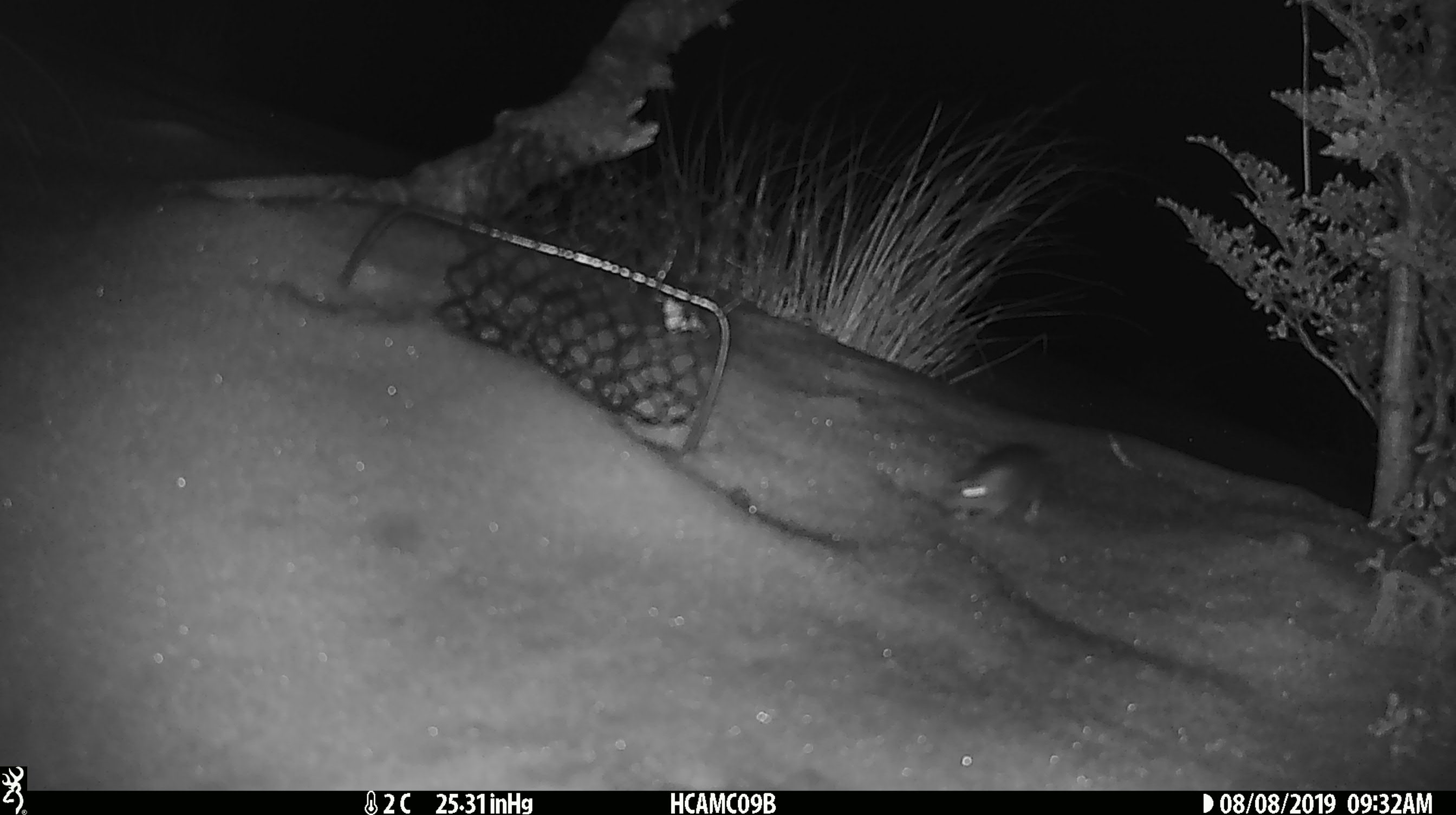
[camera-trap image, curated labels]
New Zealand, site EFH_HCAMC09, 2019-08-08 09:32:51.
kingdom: Animalia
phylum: Chordata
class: Mammalia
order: Rodentia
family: Muridae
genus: Mus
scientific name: Mus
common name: mouse